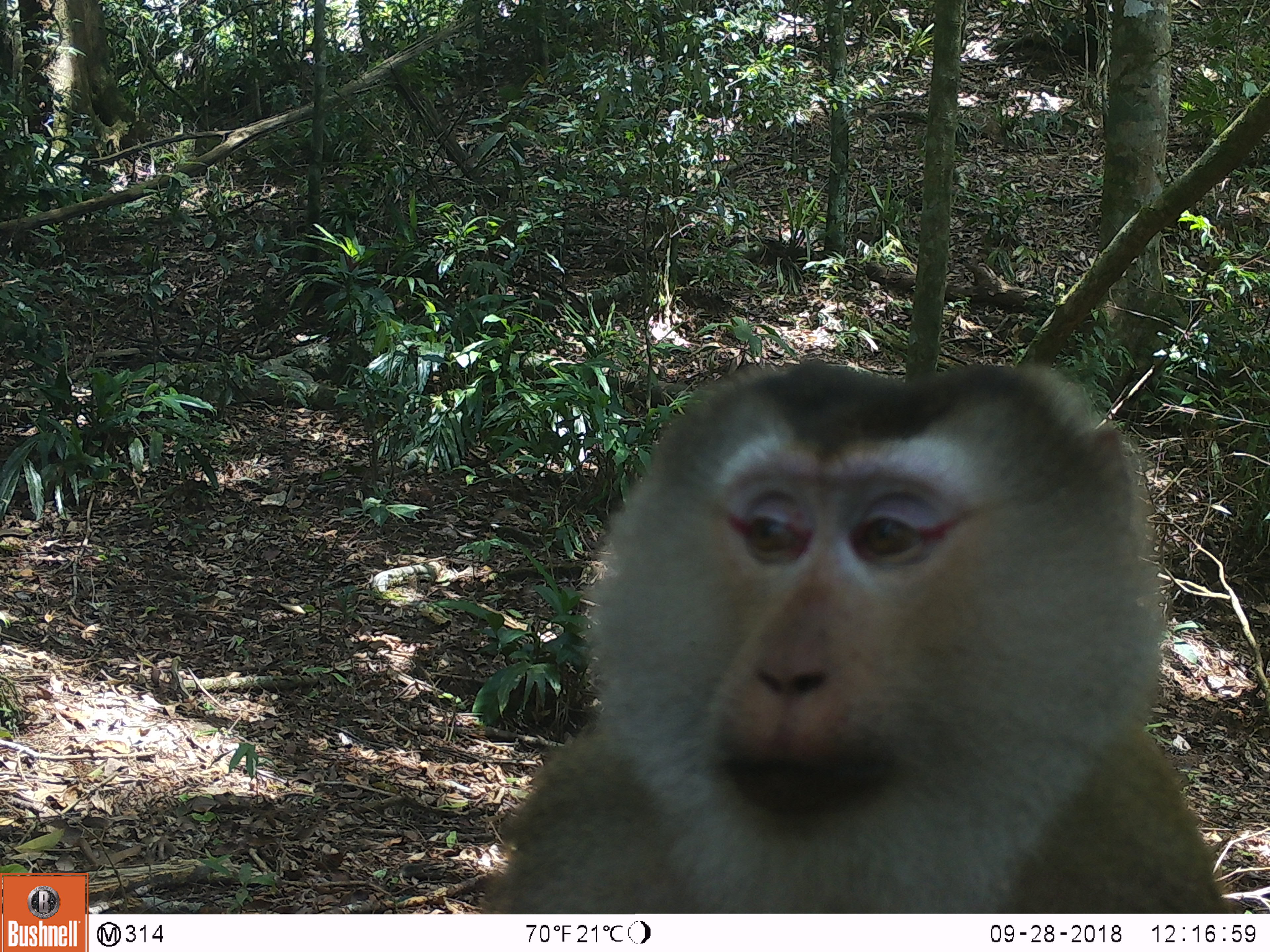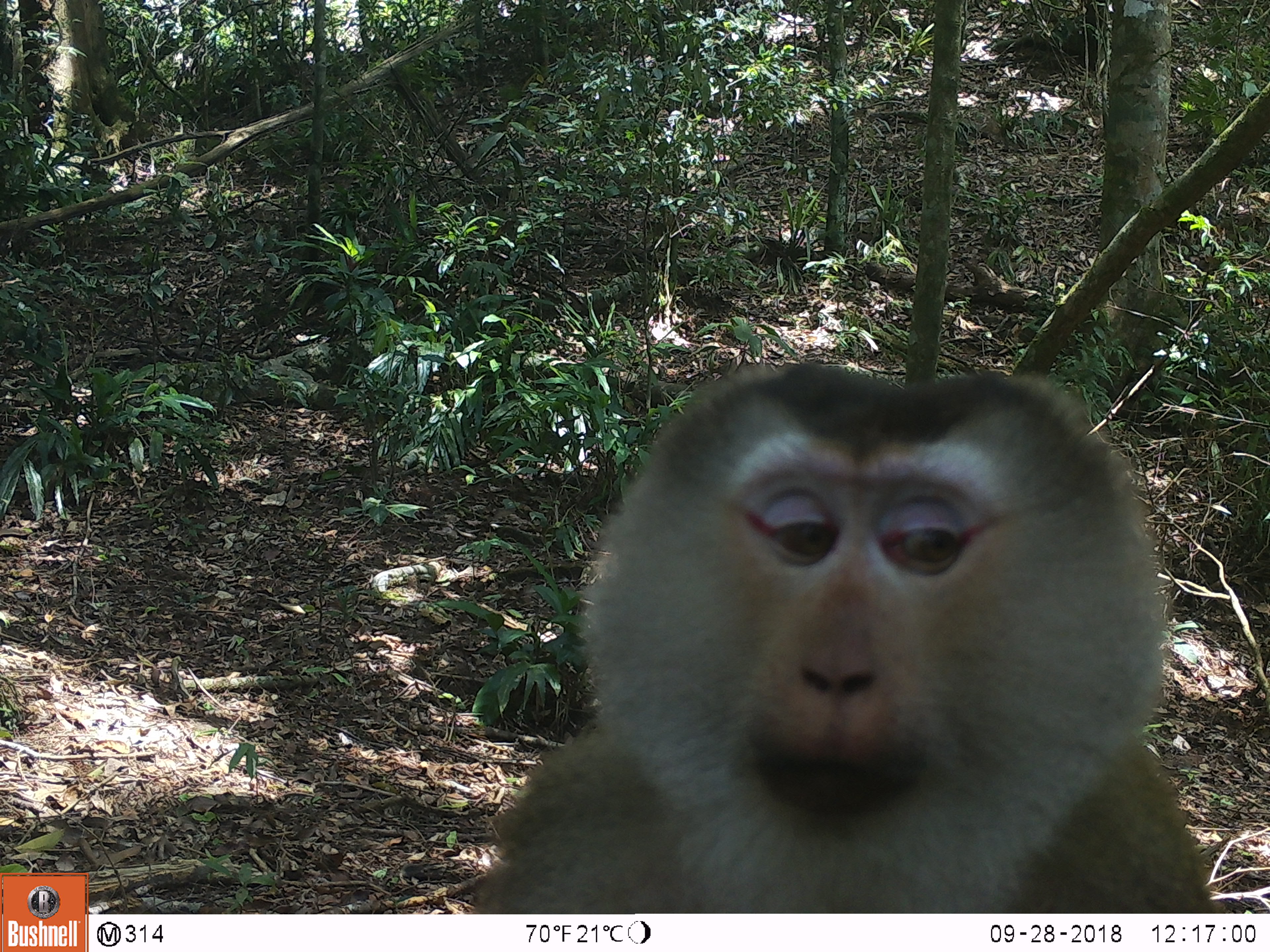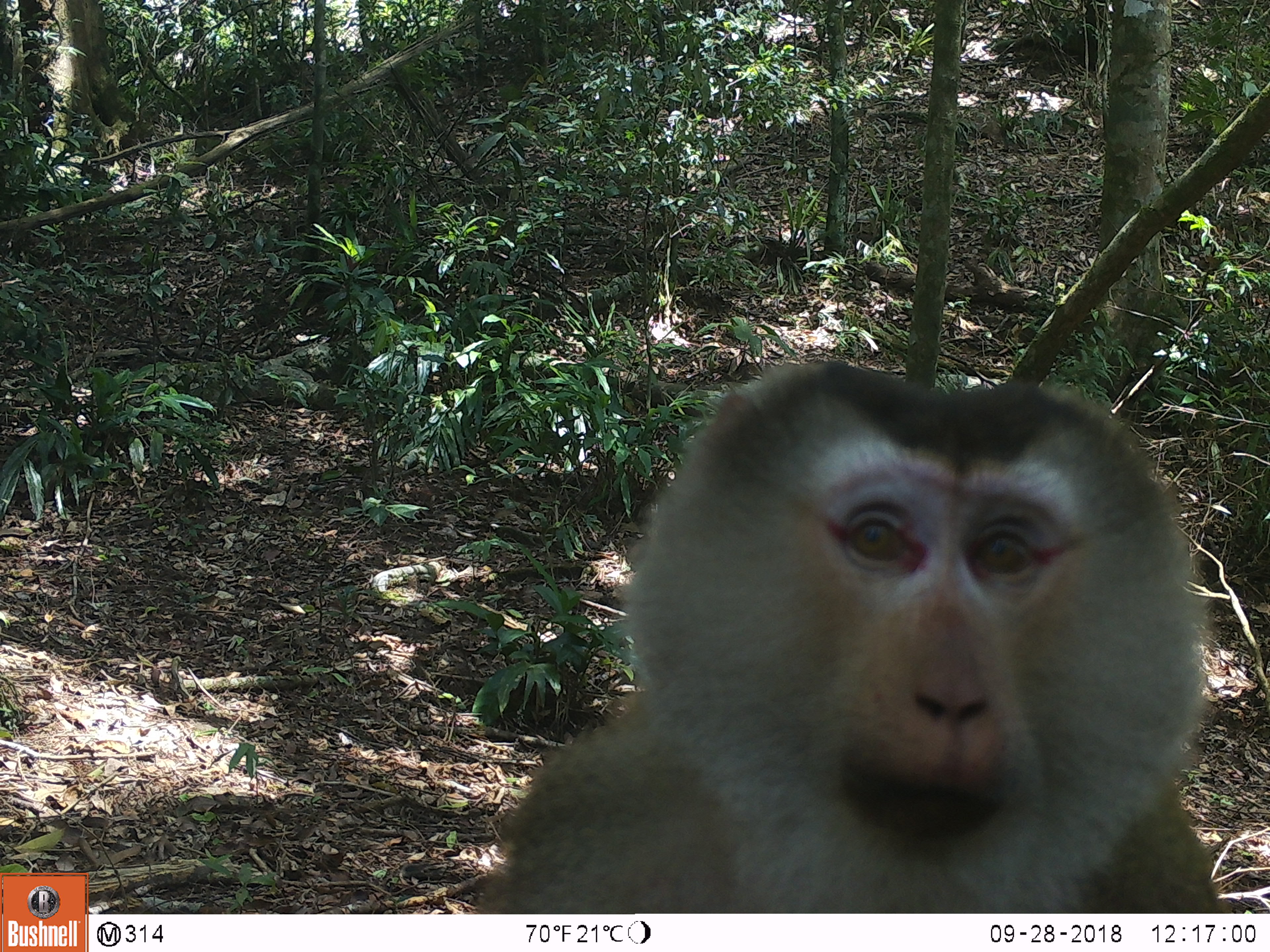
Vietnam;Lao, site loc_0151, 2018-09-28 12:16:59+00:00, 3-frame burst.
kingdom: Animalia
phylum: Chordata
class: Mammalia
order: Primates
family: Cercopithecidae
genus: Macaca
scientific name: Macaca nemestrina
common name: pig-tailed macaque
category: pig tailed macaque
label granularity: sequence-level